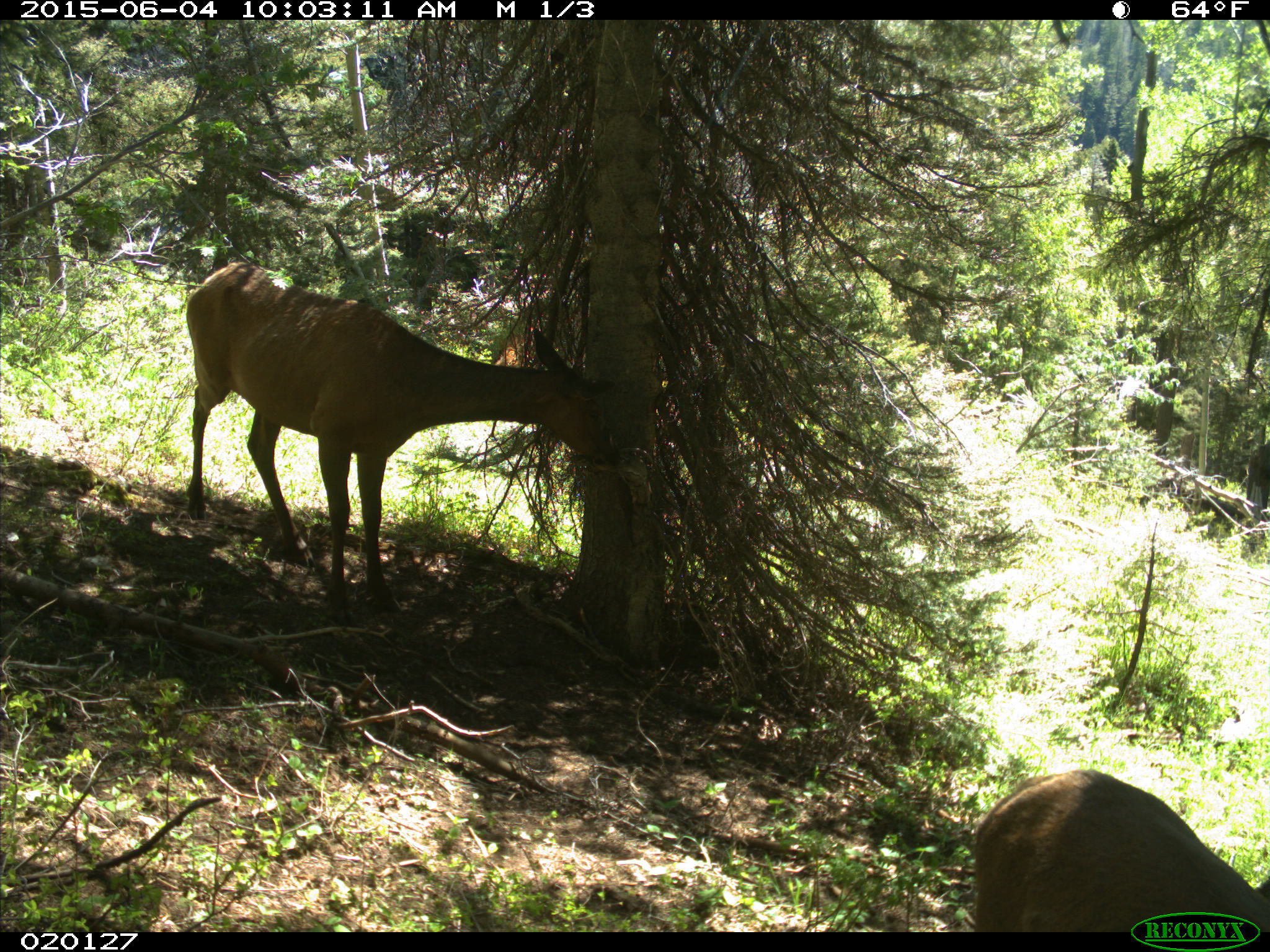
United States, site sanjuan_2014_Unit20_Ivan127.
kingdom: Animalia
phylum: Chordata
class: Mammalia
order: Artiodactyla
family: Cervidae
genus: Cervus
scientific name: Cervus elaphus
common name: red deer